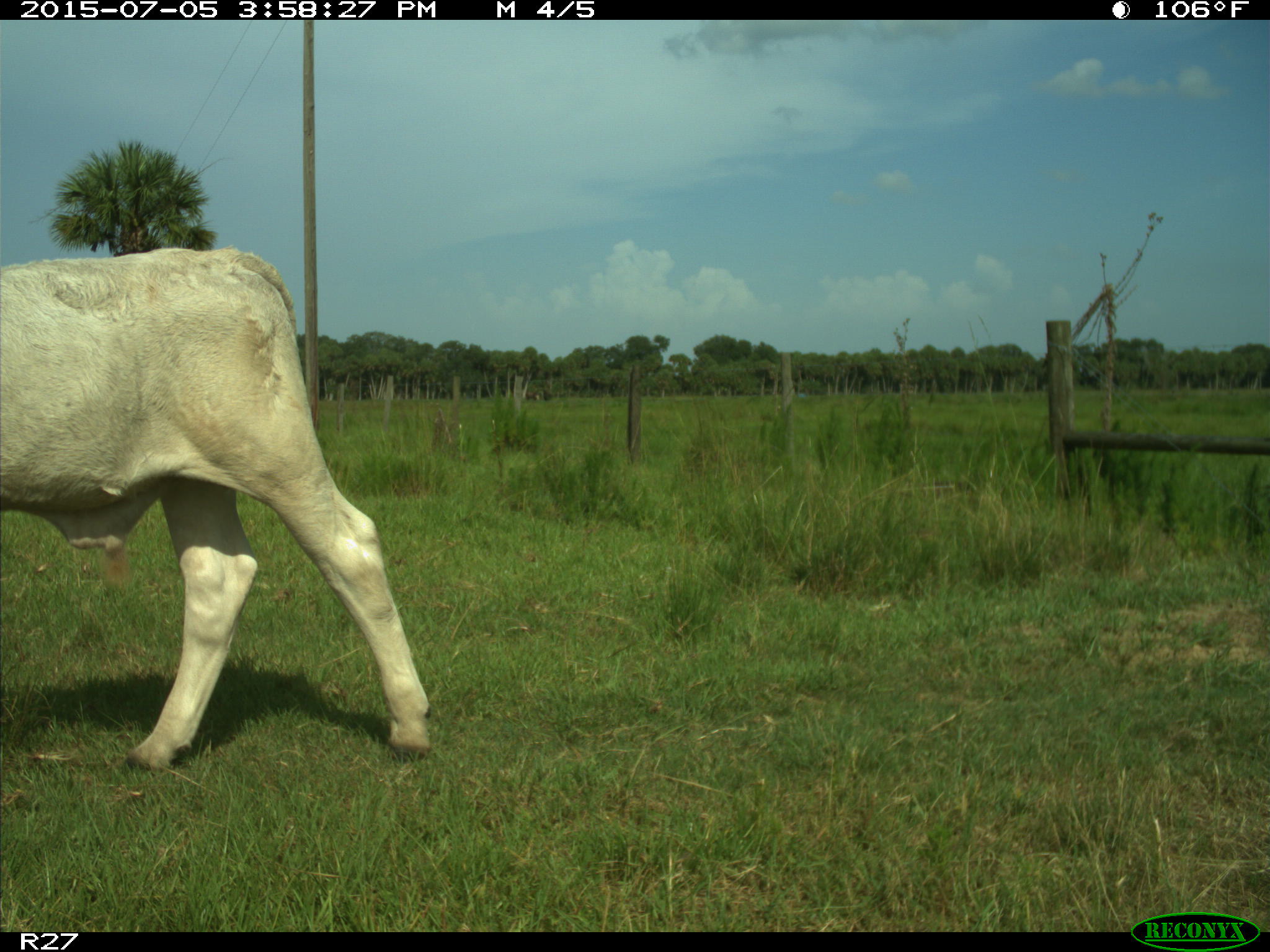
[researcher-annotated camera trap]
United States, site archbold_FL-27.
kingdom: Animalia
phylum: Chordata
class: Mammalia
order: Artiodactyla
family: Bovidae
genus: Bos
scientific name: Bos taurus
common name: domestic cow